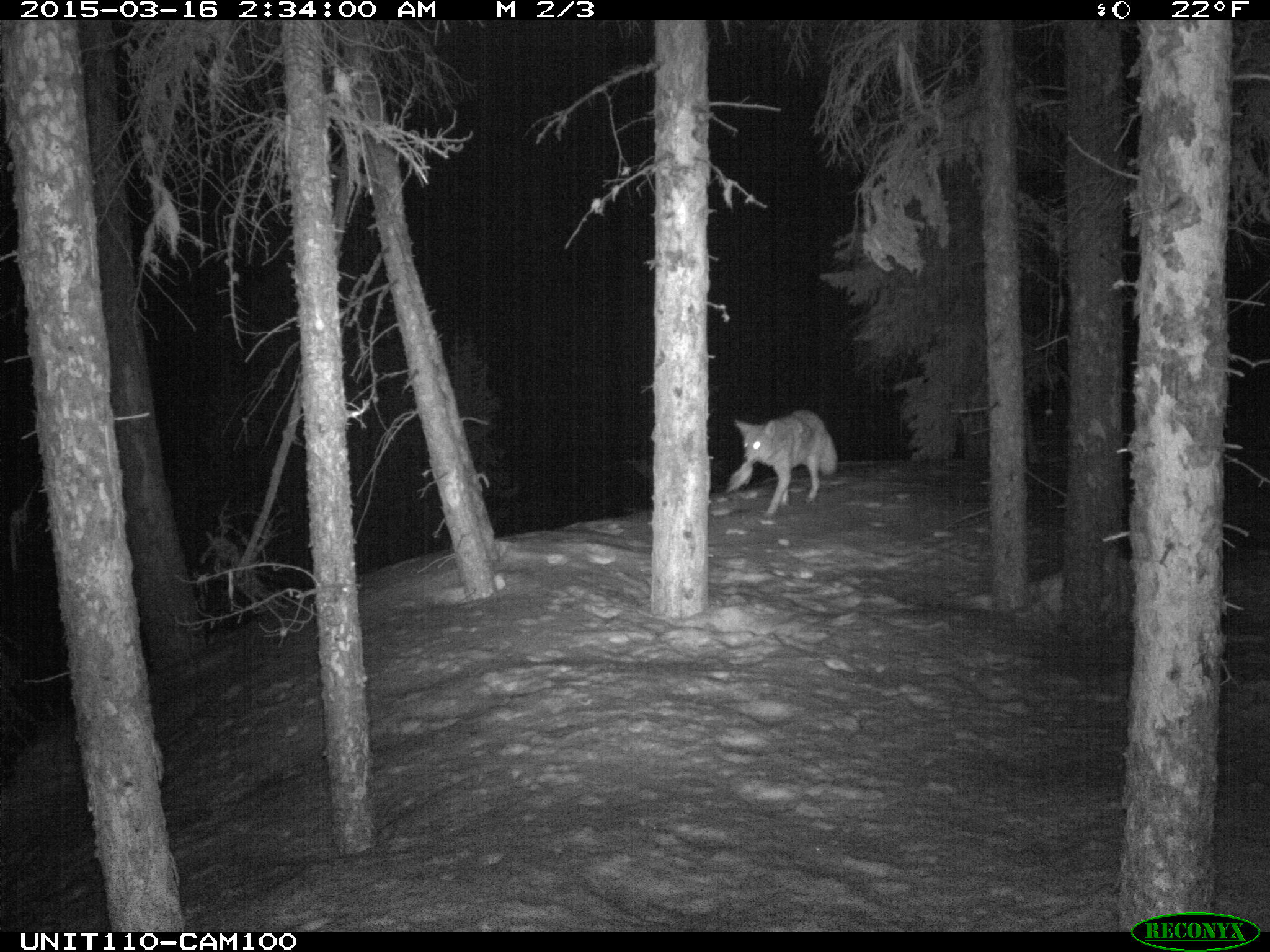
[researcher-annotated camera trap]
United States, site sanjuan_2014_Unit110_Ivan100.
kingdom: Animalia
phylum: Chordata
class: Mammalia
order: Carnivora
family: Canidae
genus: Canis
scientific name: Canis latrans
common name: coyote